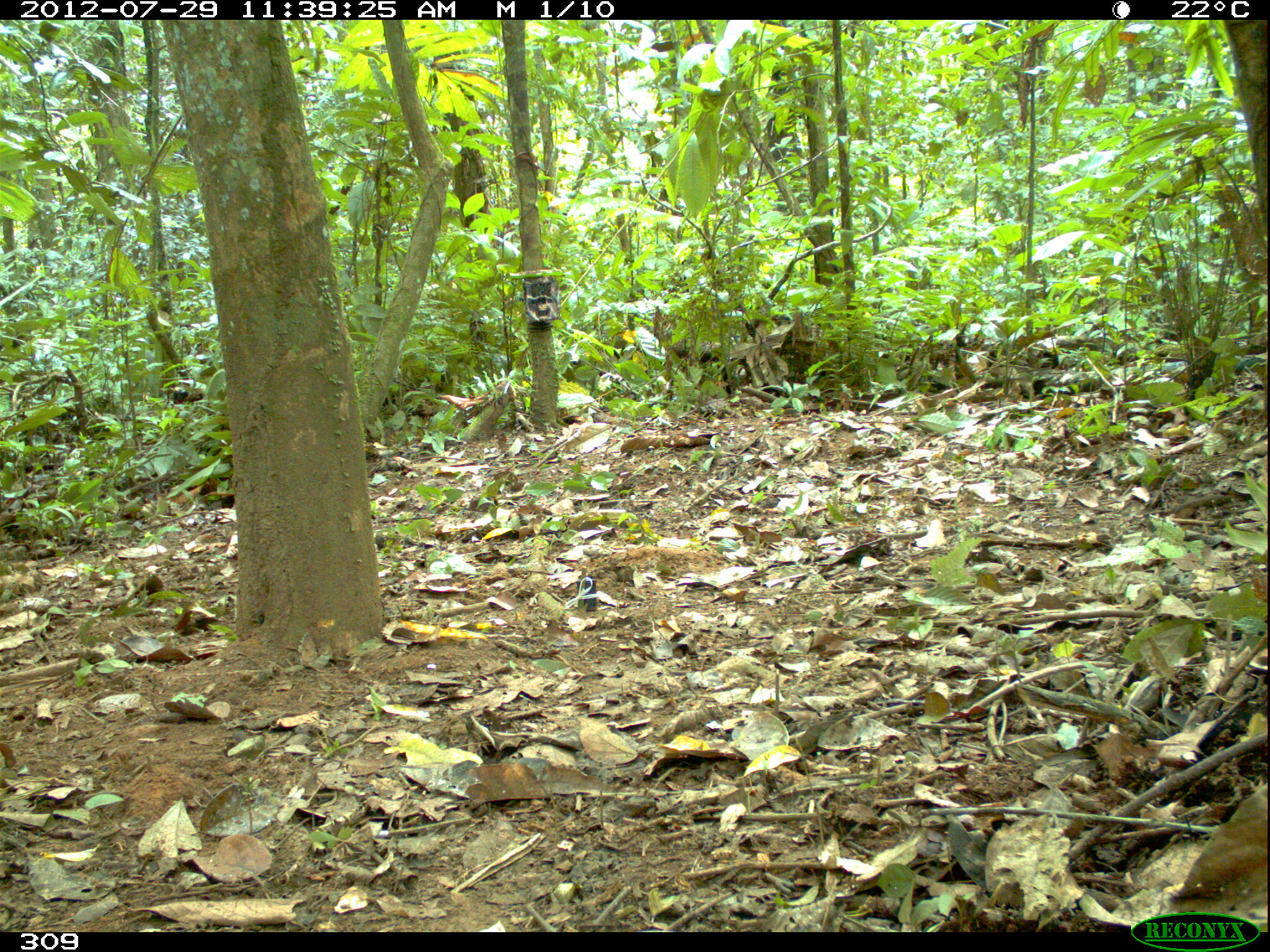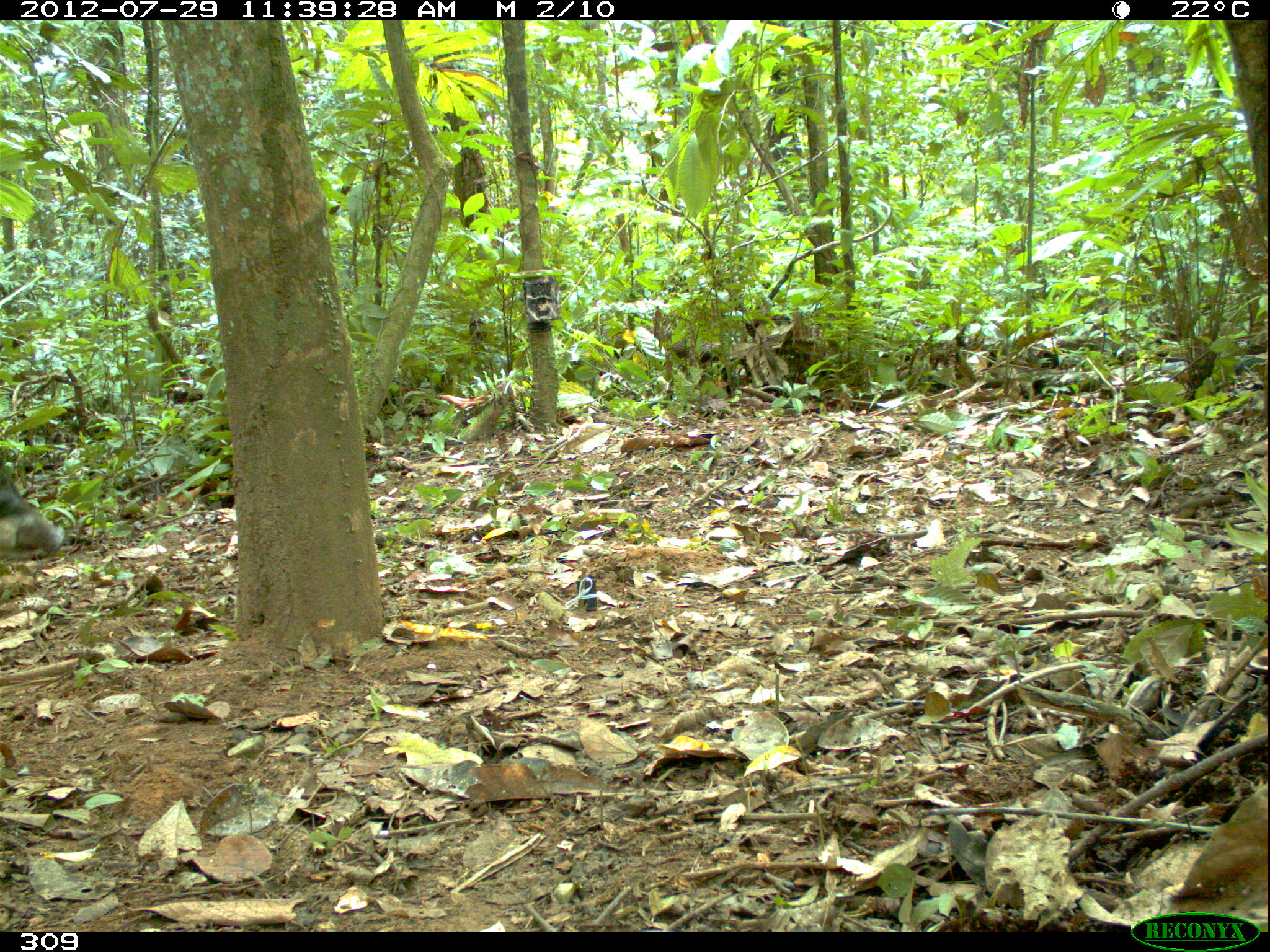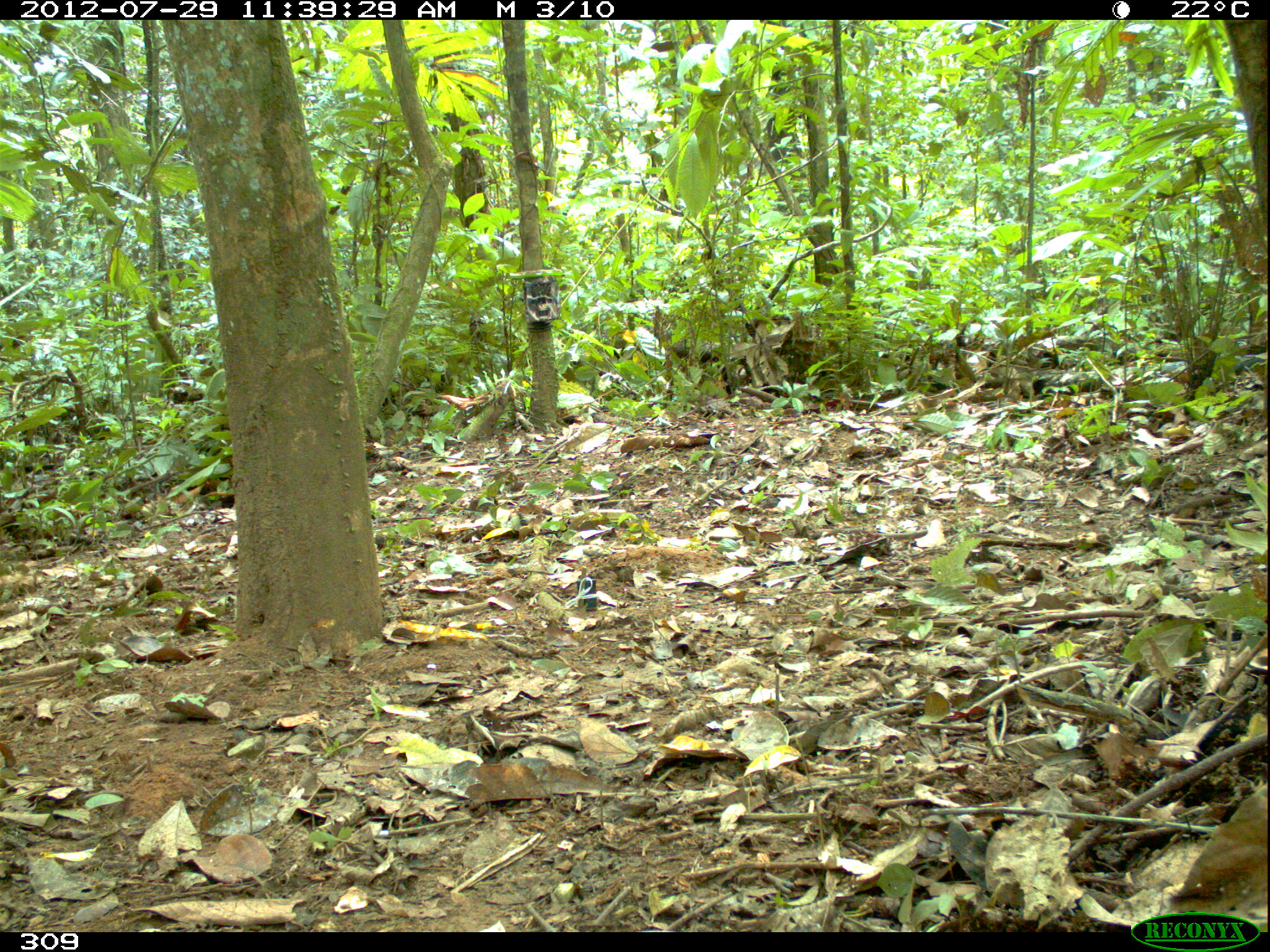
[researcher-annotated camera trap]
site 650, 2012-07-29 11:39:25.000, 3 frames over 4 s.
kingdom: Animalia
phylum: Chordata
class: Mammalia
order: Artiodactyla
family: Tayassuidae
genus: Tayassu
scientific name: Tayassu pecari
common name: white-lipped peccary